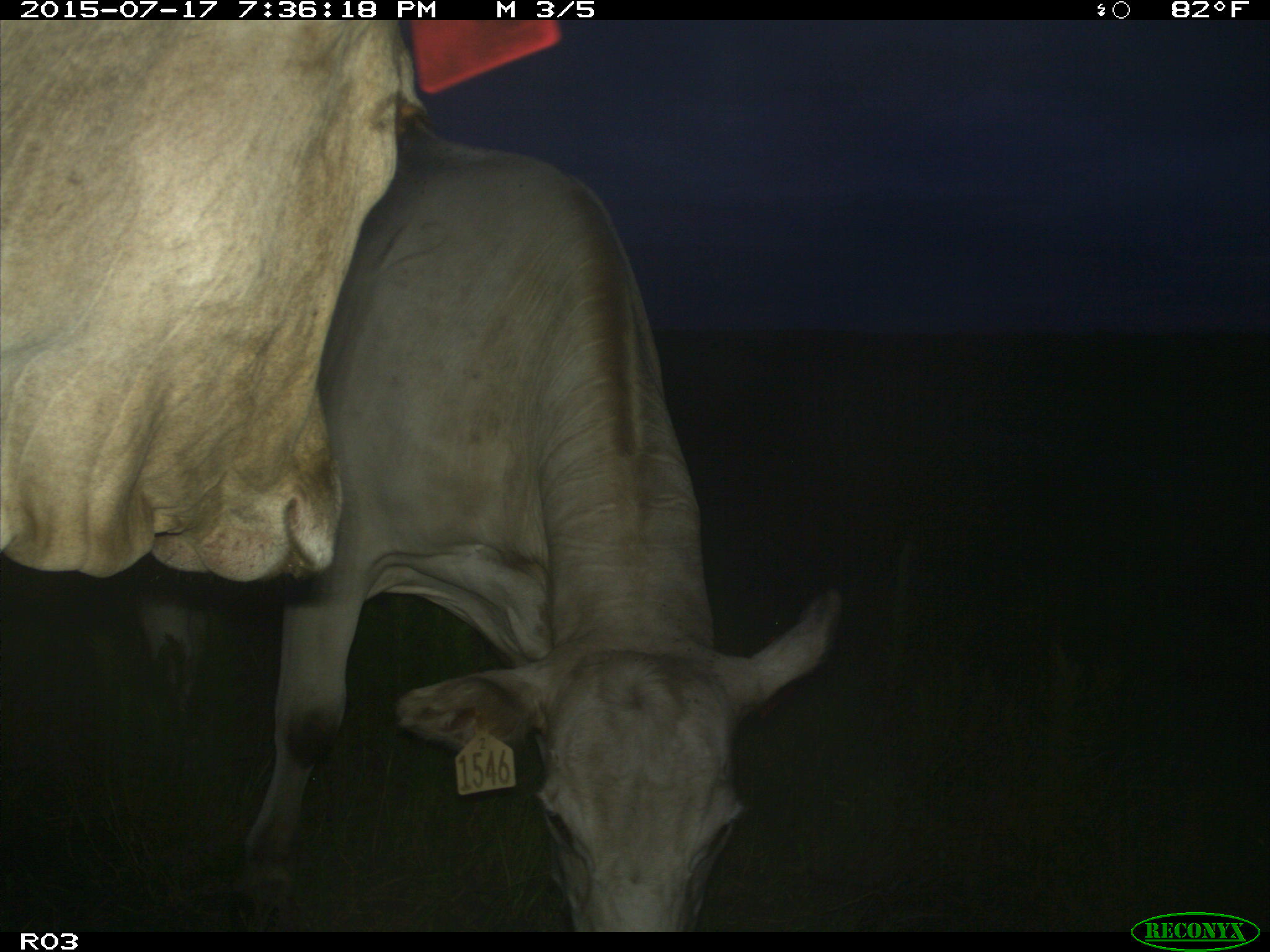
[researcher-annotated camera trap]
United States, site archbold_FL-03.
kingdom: Animalia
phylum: Chordata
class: Mammalia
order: Artiodactyla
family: Bovidae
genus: Bos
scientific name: Bos taurus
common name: domestic cow